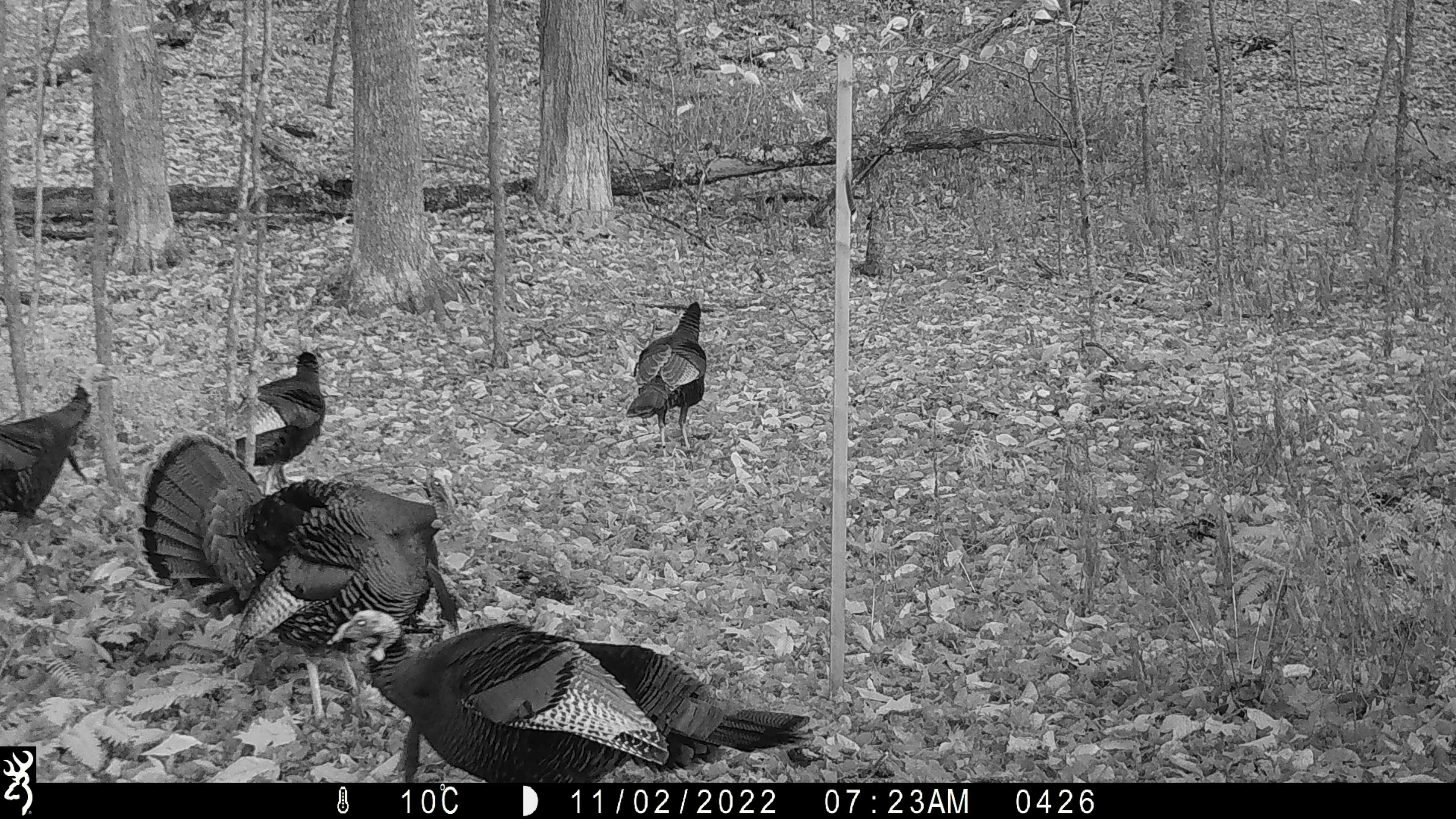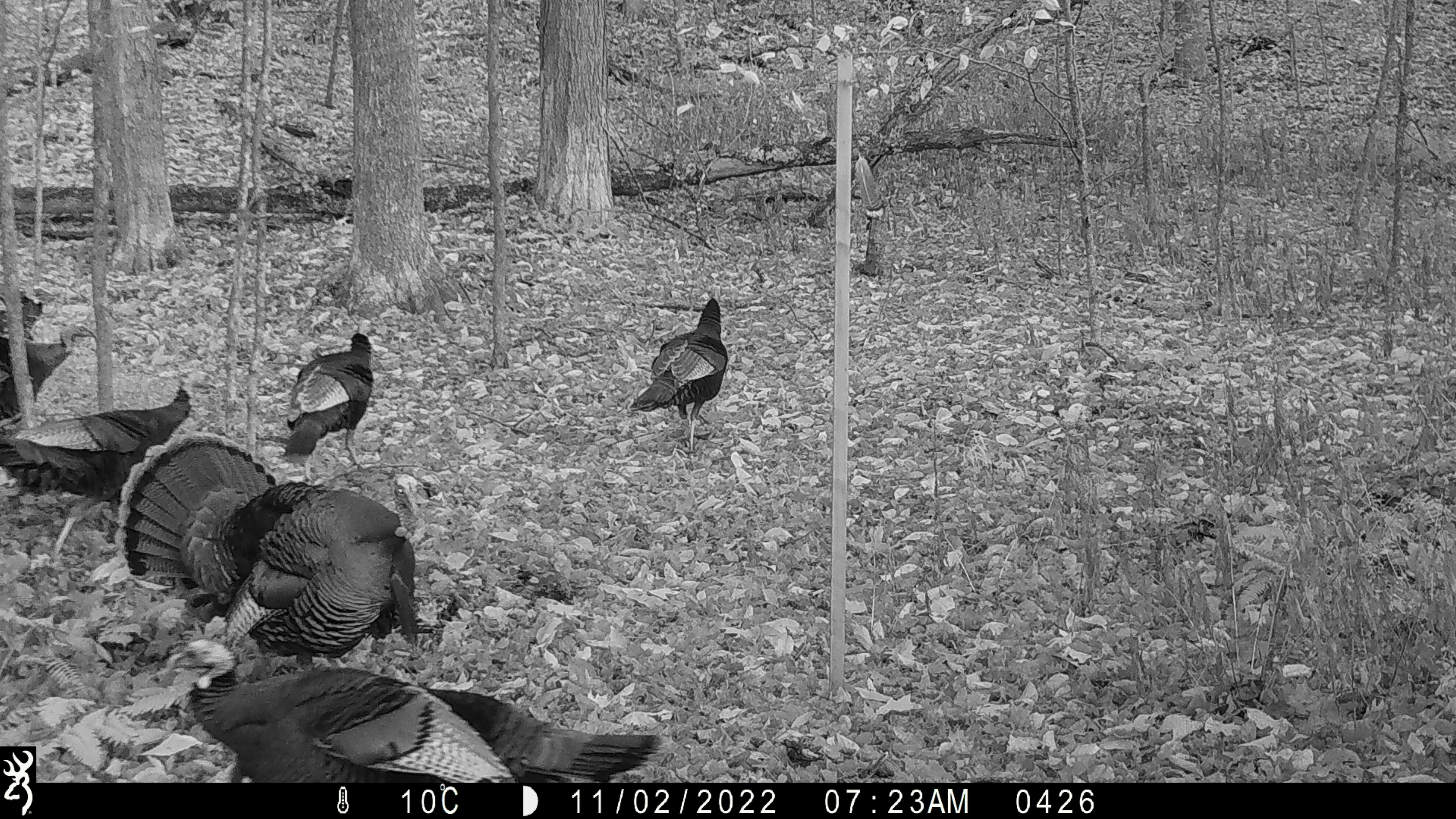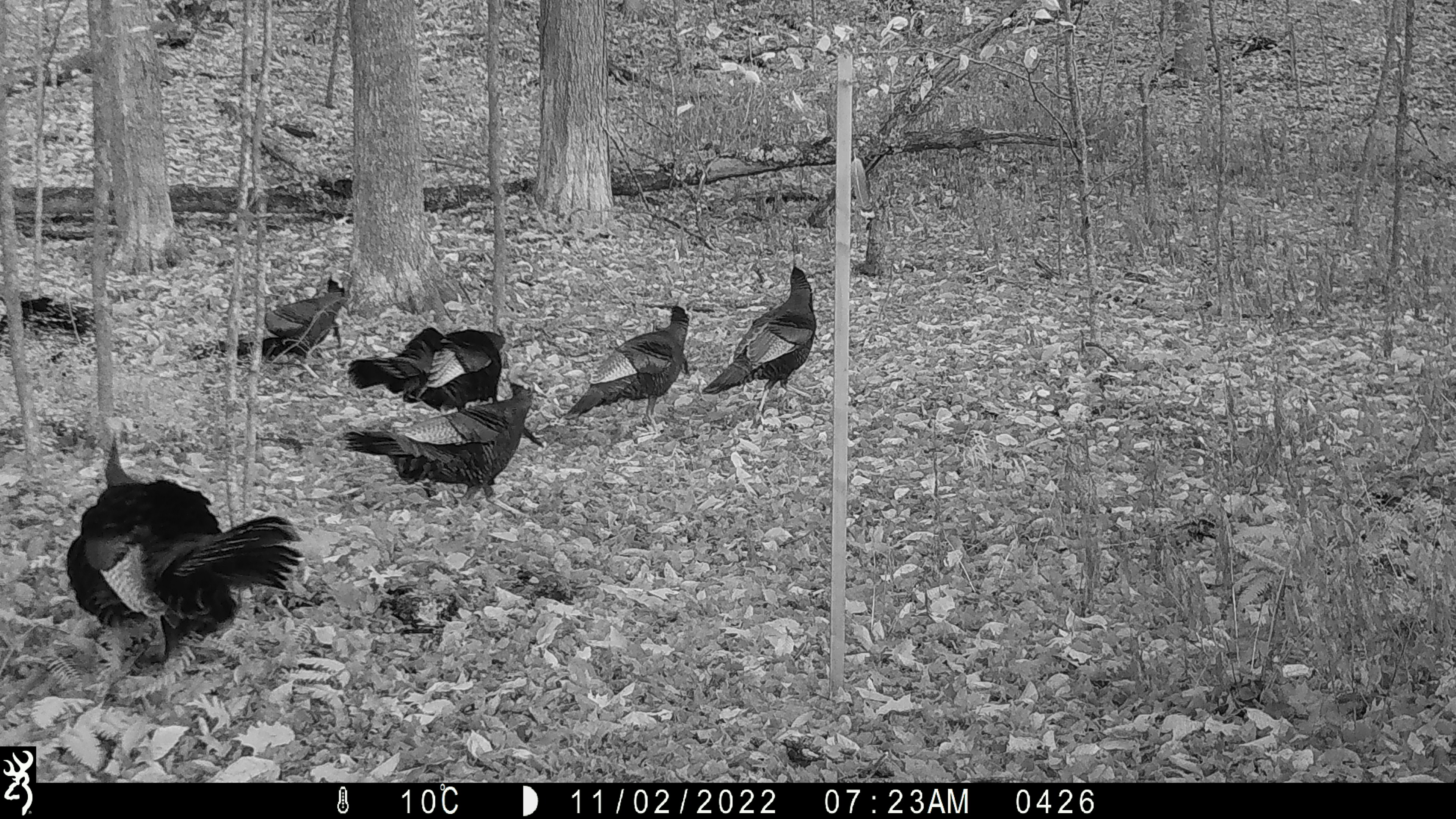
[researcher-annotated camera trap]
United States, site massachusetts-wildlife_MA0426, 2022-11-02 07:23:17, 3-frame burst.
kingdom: Animalia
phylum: Chordata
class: Aves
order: Galliformes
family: Phasianidae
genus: Meleagris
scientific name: Meleagris gallopavo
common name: wild turkey